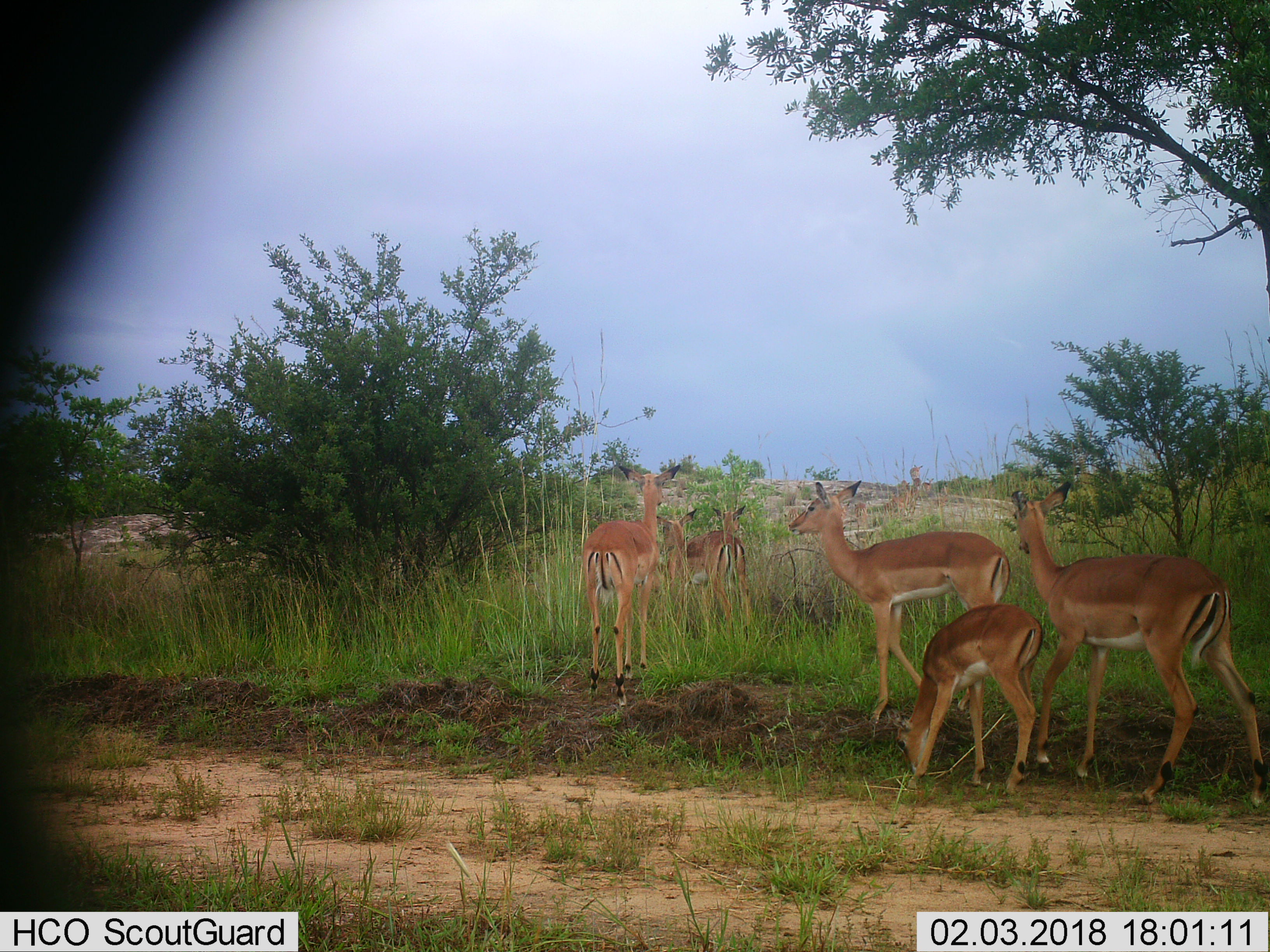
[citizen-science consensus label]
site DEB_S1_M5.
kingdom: Animalia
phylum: Chordata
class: Mammalia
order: Artiodactyla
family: Bovidae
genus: Aepyceros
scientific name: Aepyceros melampus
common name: impala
Impala (Aepyceros melampus), count 6. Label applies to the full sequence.